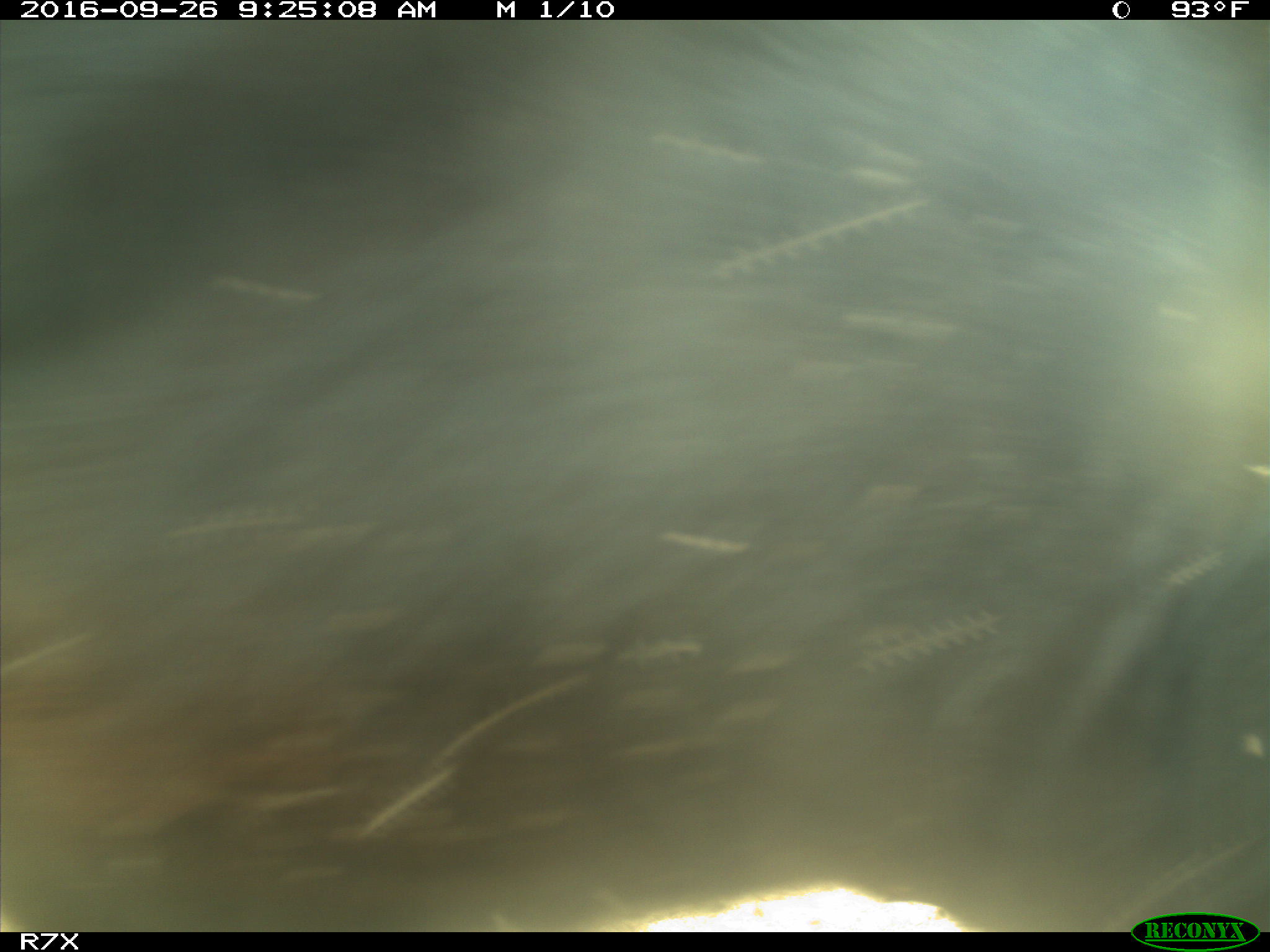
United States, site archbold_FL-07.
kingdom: Animalia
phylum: Chordata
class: Mammalia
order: Artiodactyla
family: Bovidae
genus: Bos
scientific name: Bos taurus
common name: domestic cow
Bos taurus (domestic cow).